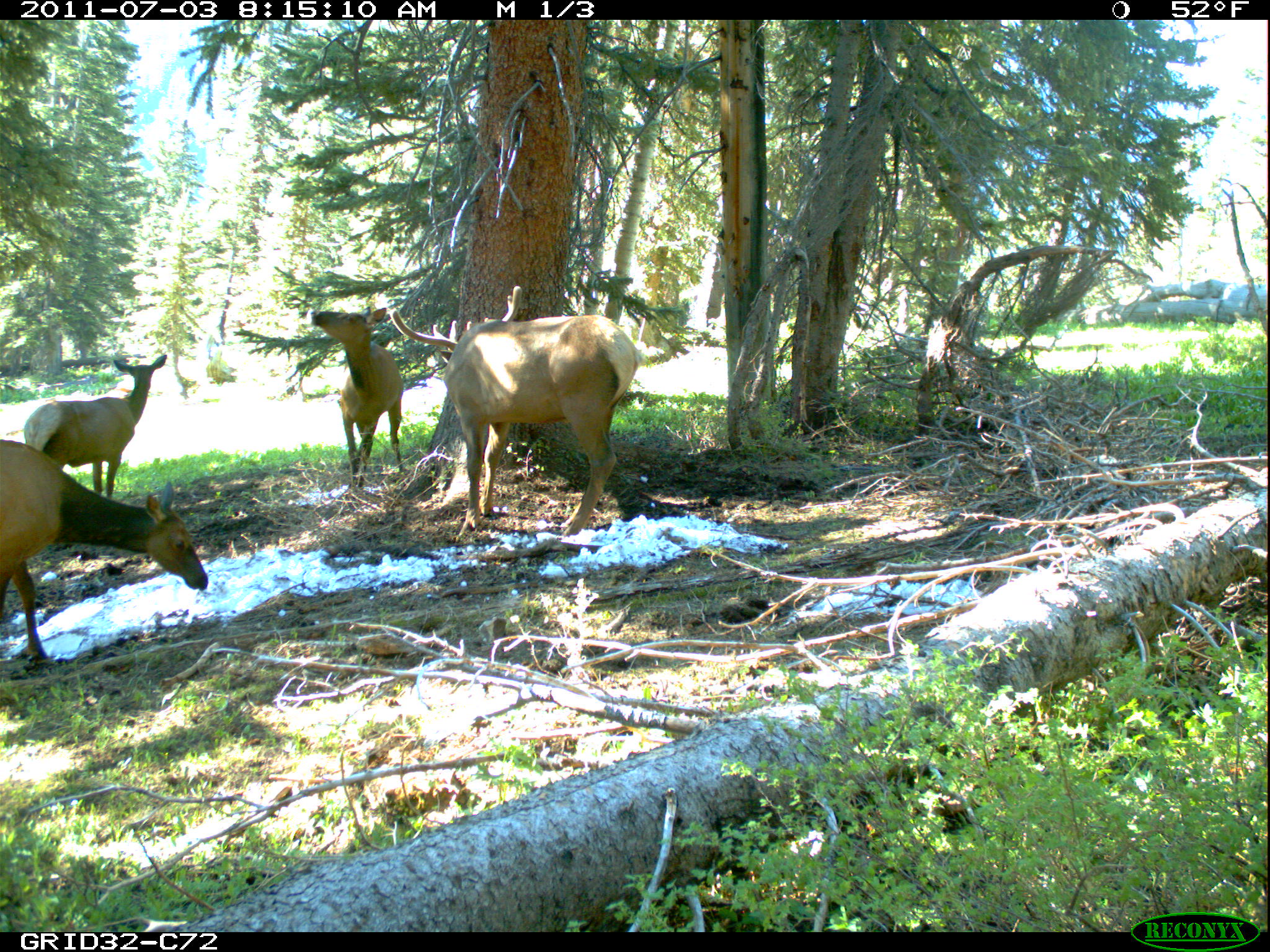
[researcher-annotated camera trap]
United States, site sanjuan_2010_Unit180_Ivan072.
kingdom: Animalia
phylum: Chordata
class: Mammalia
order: Artiodactyla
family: Cervidae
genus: Cervus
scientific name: Cervus elaphus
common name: red deer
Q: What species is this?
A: Cervus elaphus (red deer).